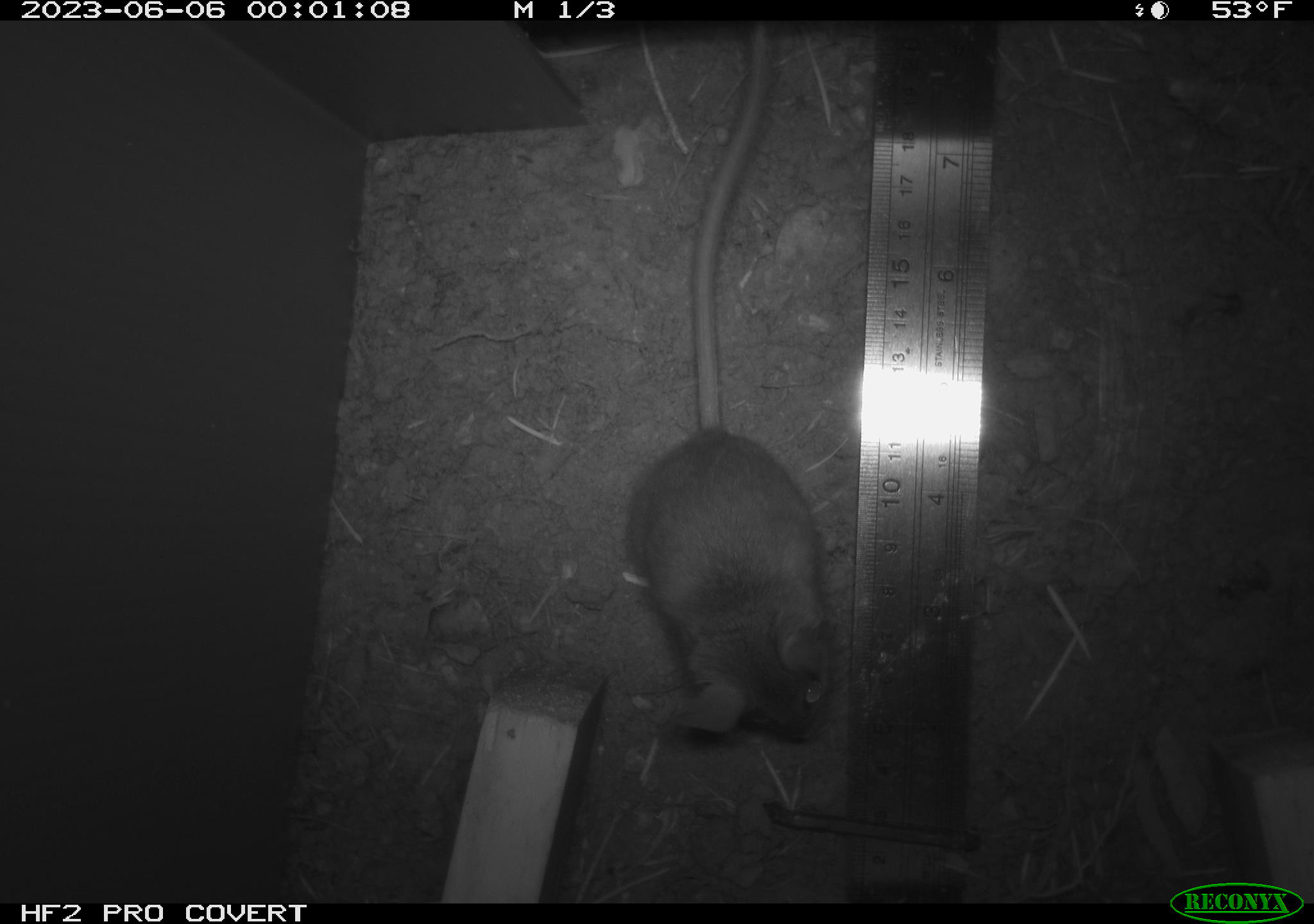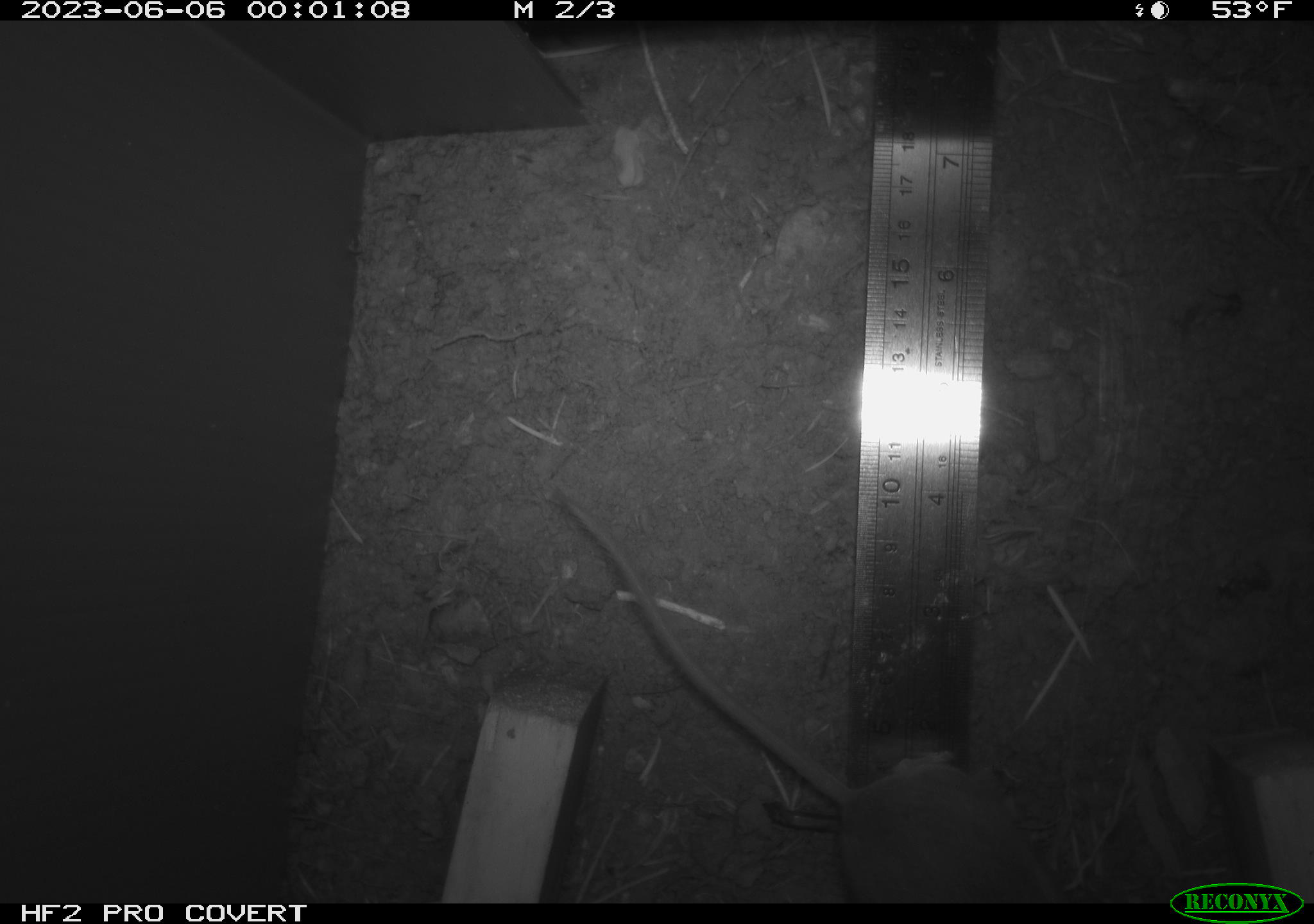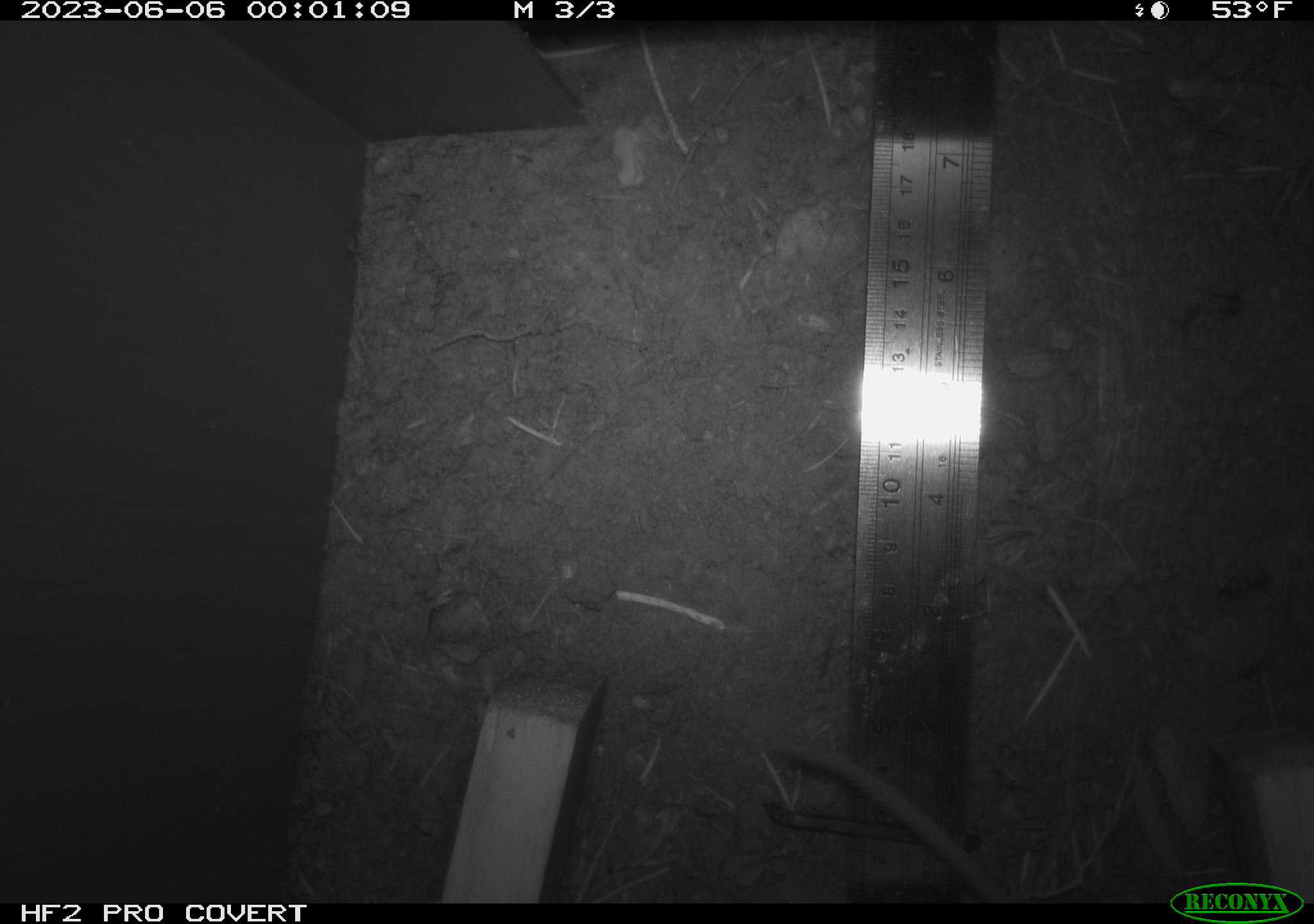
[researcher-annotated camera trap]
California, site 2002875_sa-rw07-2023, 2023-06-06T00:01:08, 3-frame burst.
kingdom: Animalia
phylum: Chordata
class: Mammalia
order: Rodentia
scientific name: Rodentia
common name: mouse species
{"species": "mouse species (Rodentia)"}